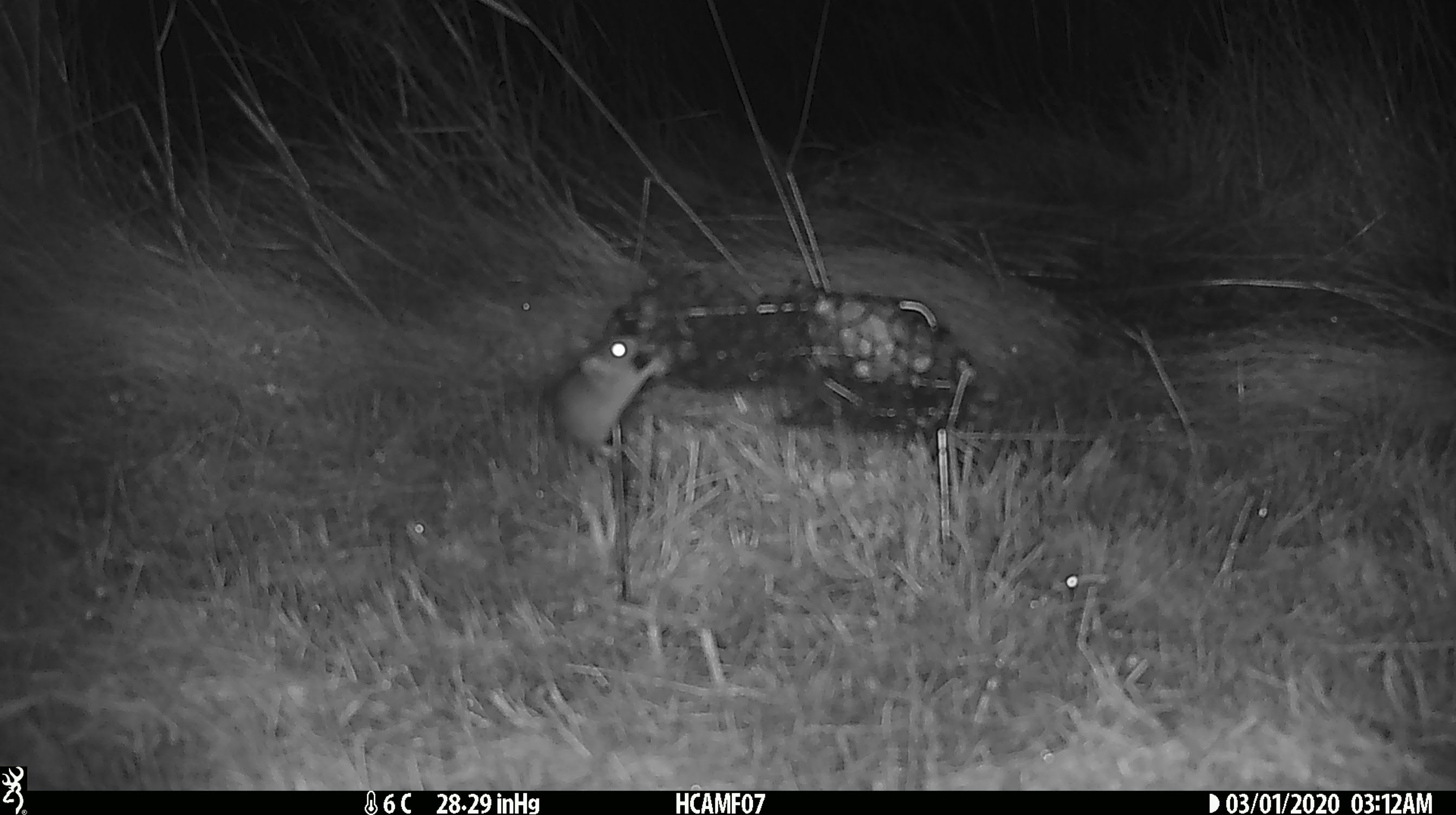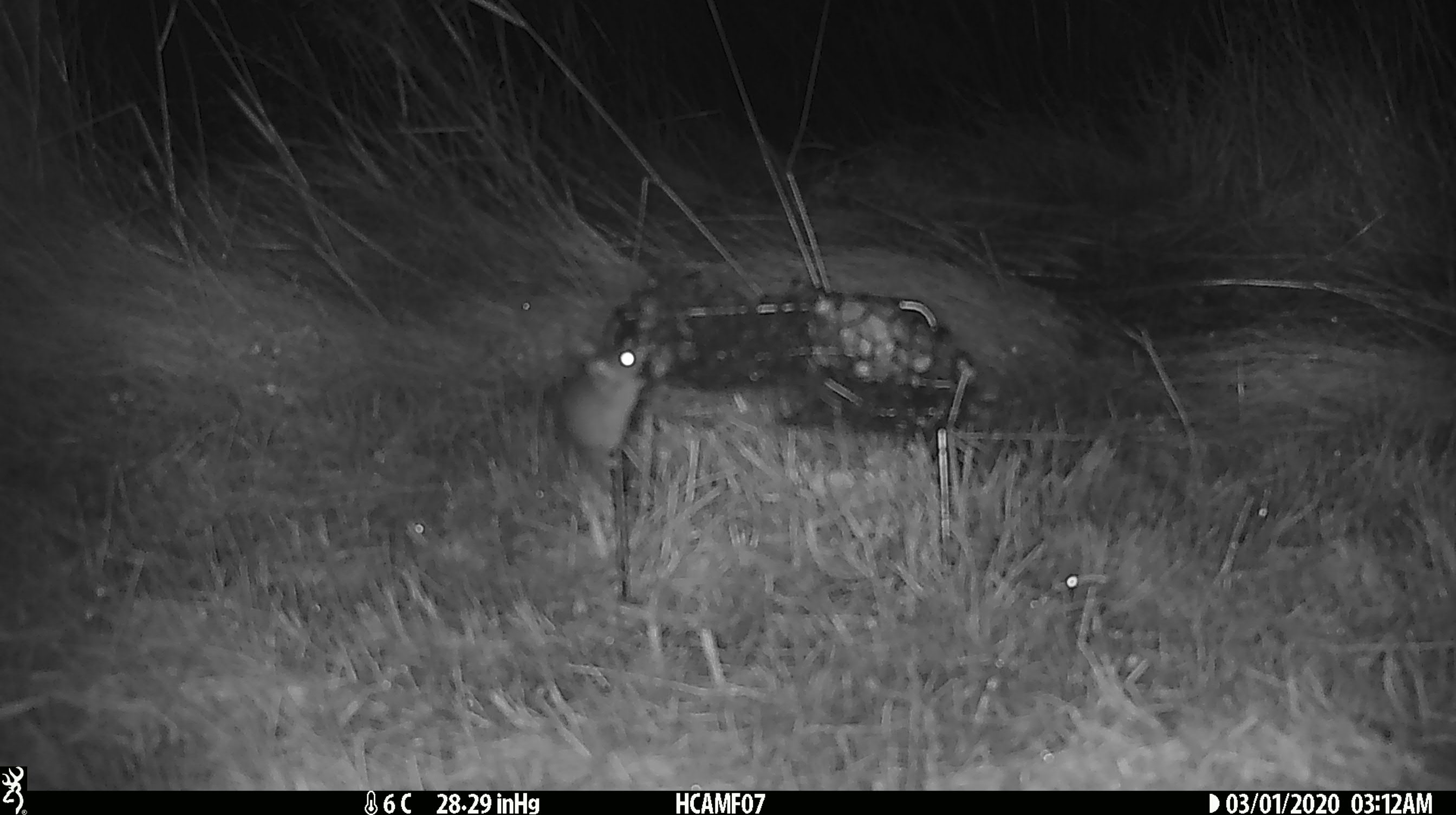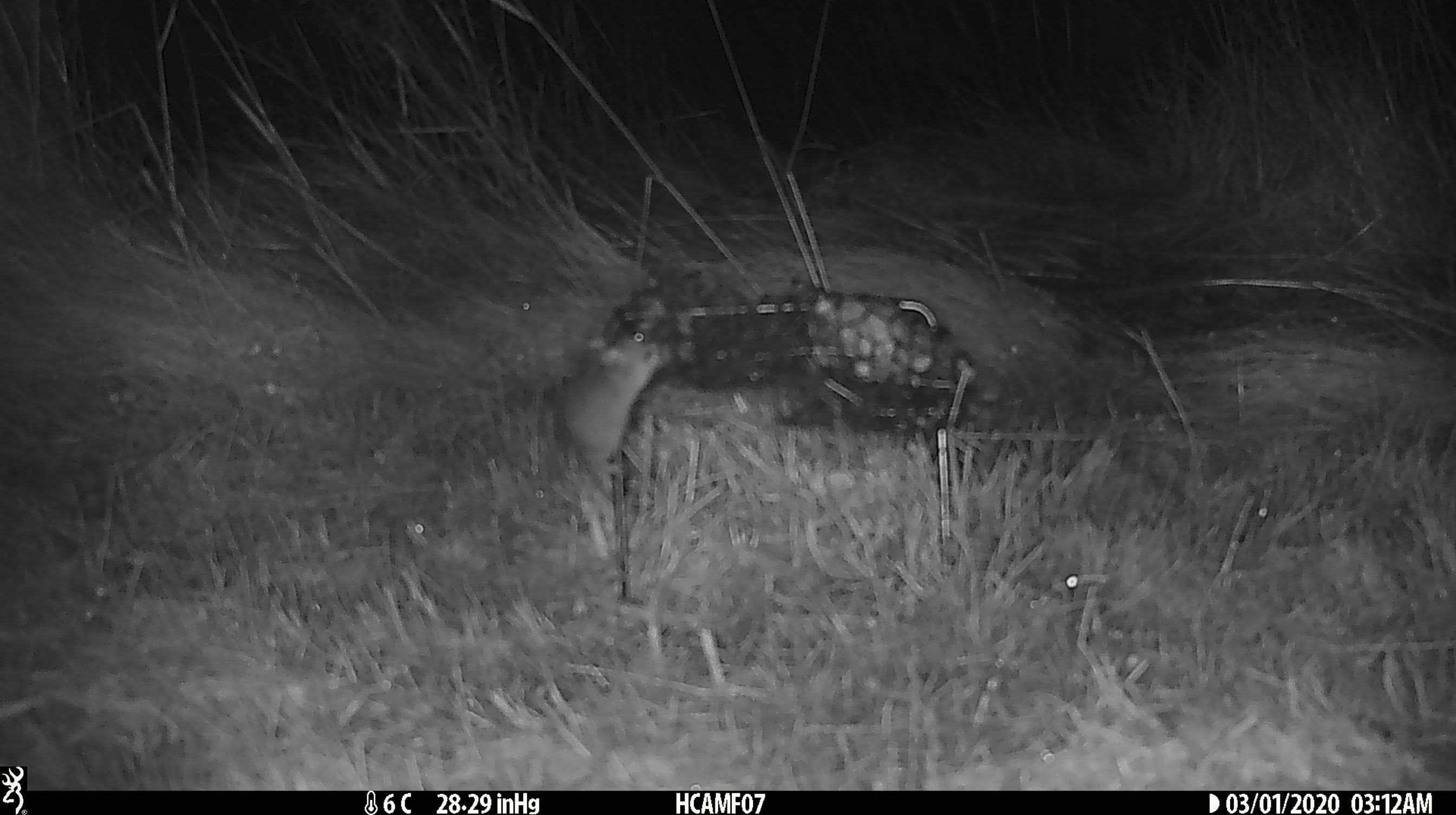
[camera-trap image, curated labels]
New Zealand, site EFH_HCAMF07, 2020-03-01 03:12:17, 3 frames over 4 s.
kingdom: Animalia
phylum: Chordata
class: Mammalia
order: Rodentia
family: Muridae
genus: Mus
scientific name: Mus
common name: mouse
Mouse (Mus).